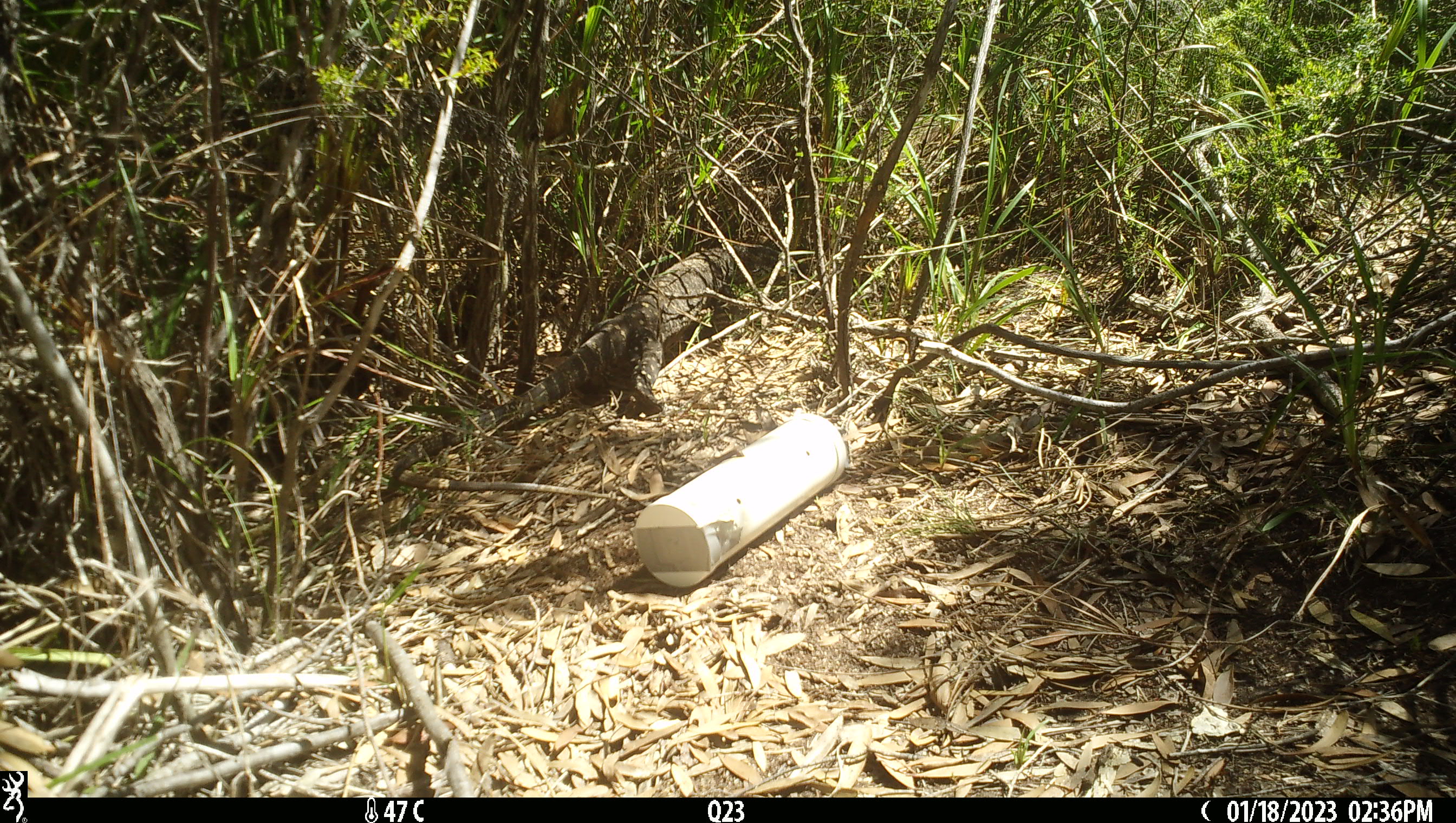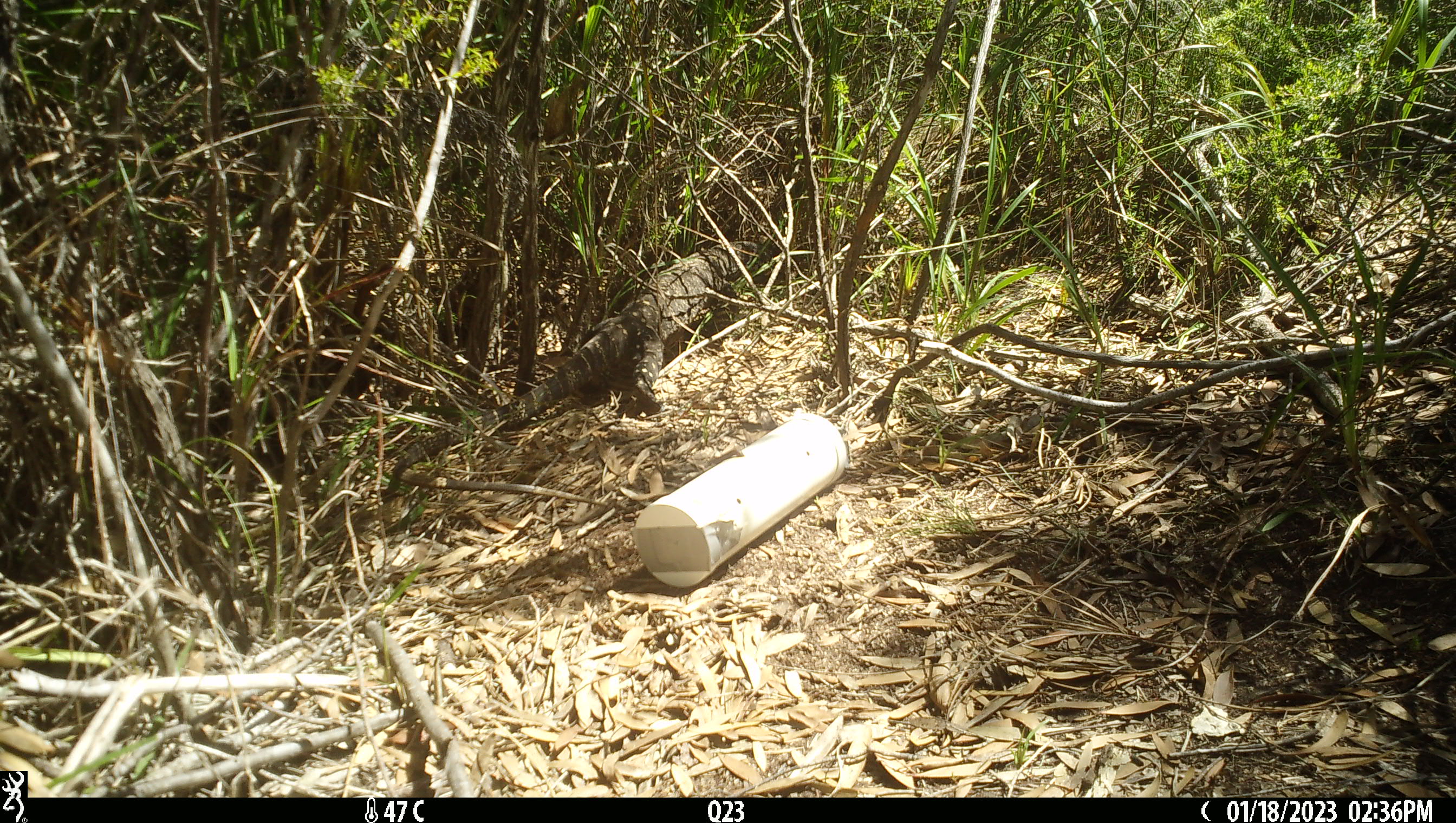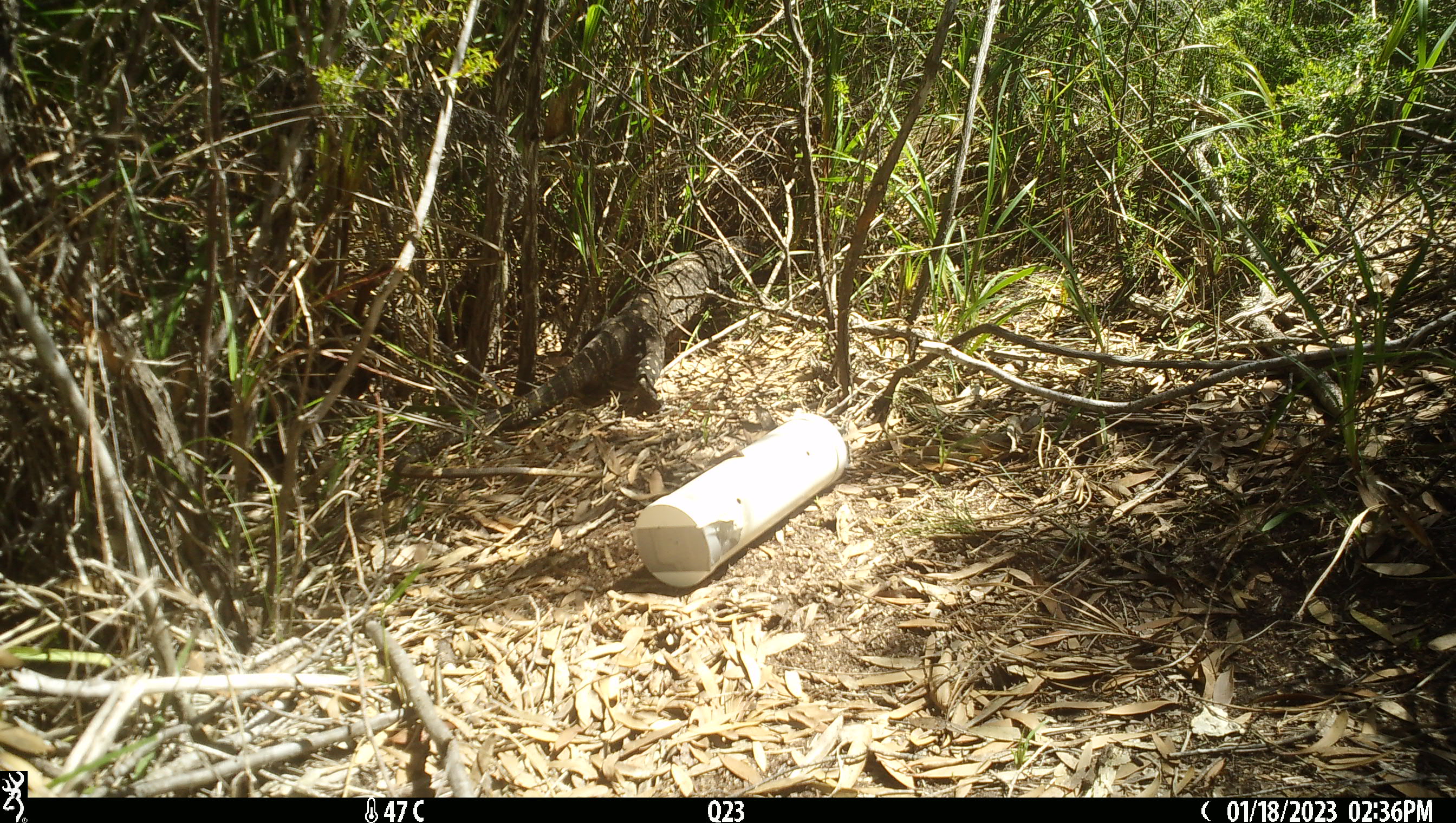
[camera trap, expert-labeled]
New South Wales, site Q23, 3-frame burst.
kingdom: Animalia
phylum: Chordata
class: Reptilia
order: Squamata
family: Varanidae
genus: Varanus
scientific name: Varanus varius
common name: lace monitor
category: goanna